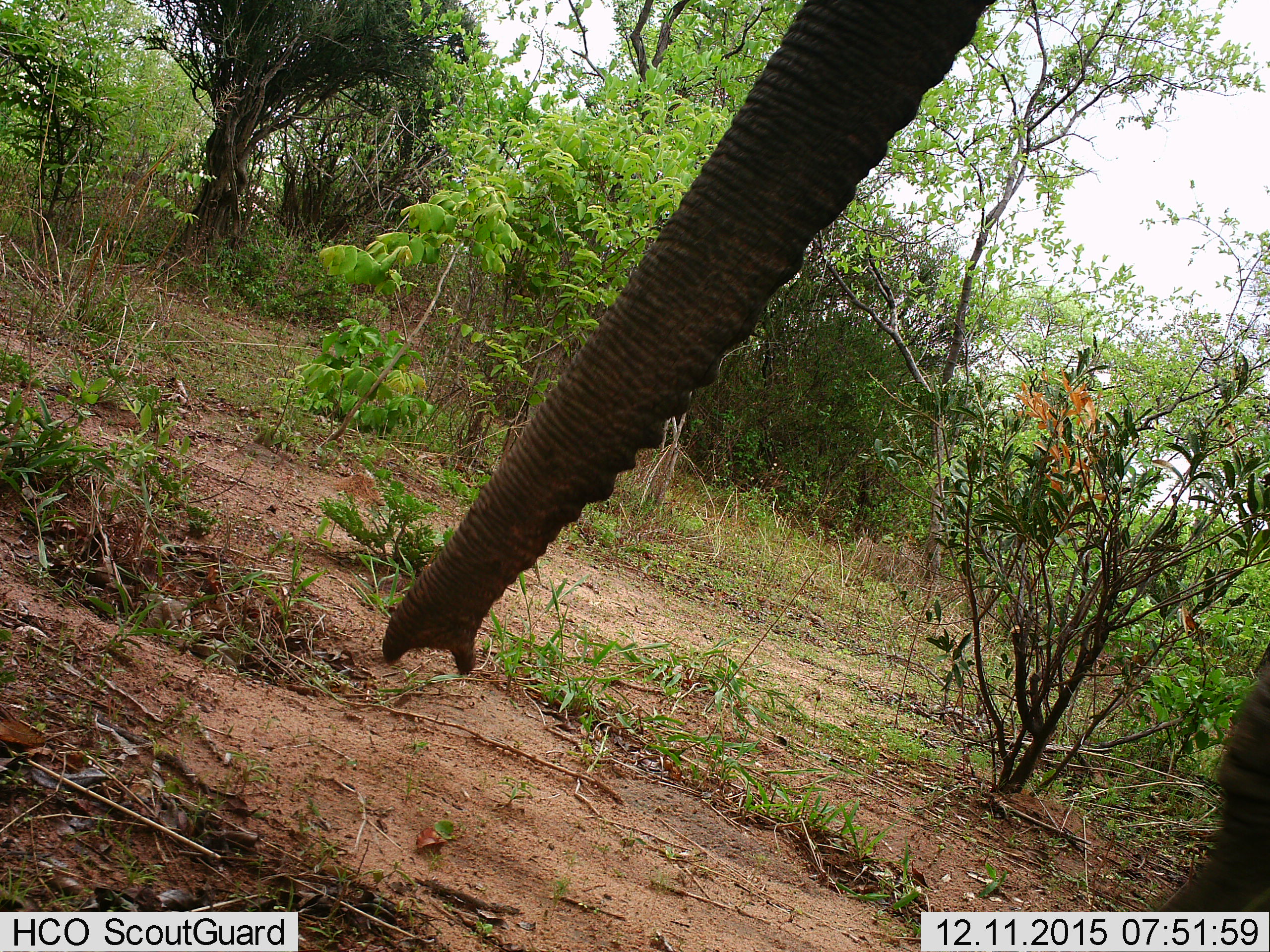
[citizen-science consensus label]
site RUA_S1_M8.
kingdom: Animalia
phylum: Chordata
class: Mammalia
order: Proboscidea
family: Elephantidae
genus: Loxodonta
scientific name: Loxodonta africana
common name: african bush elephant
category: elephant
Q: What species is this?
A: Elephant (african bush elephant) (Loxodonta africana).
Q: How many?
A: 1.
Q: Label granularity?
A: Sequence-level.